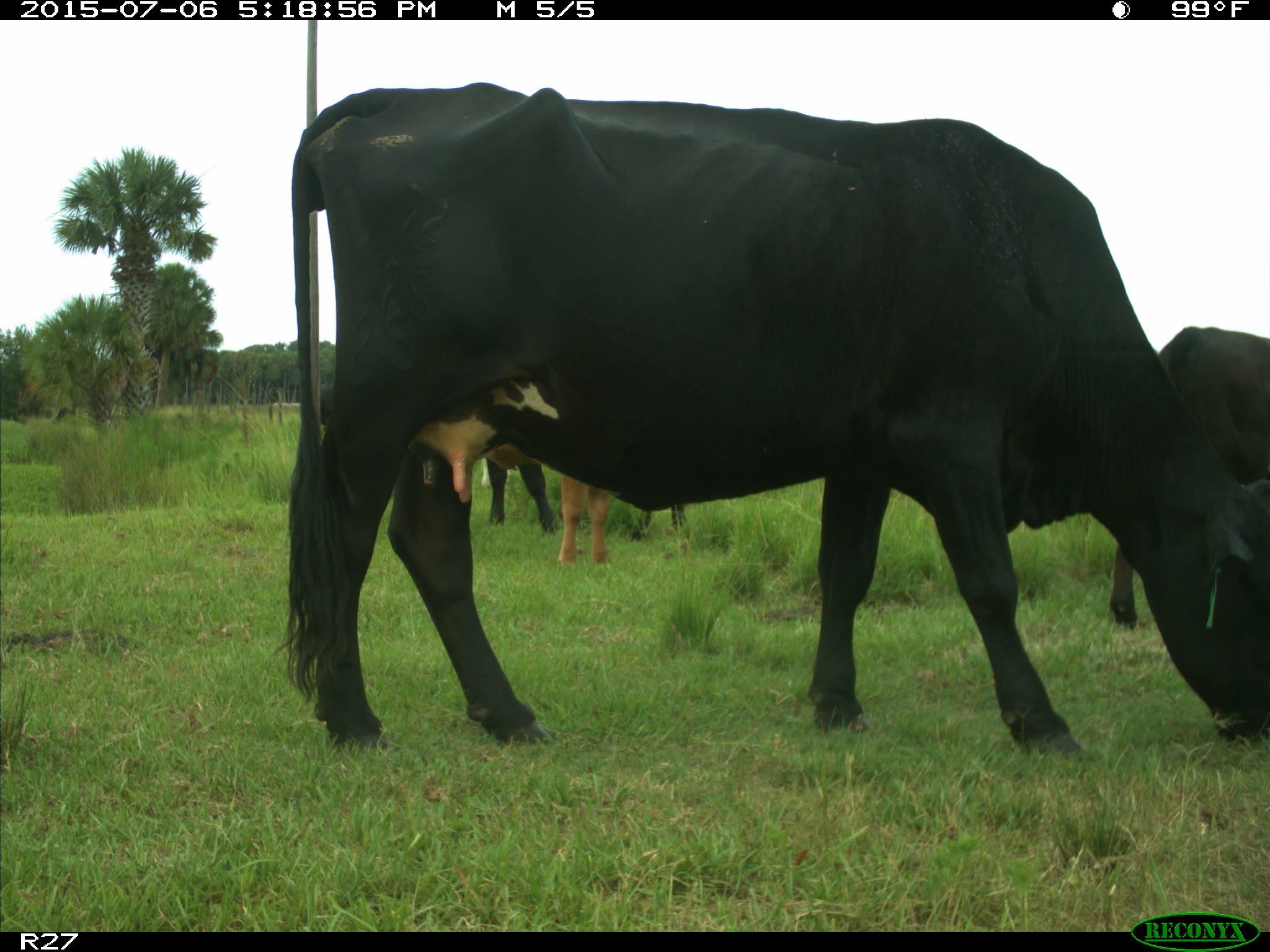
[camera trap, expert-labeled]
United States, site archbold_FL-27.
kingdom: Animalia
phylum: Chordata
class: Mammalia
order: Artiodactyla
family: Bovidae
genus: Bos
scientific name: Bos taurus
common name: domestic cow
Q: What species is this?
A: Bos taurus (domestic cow).